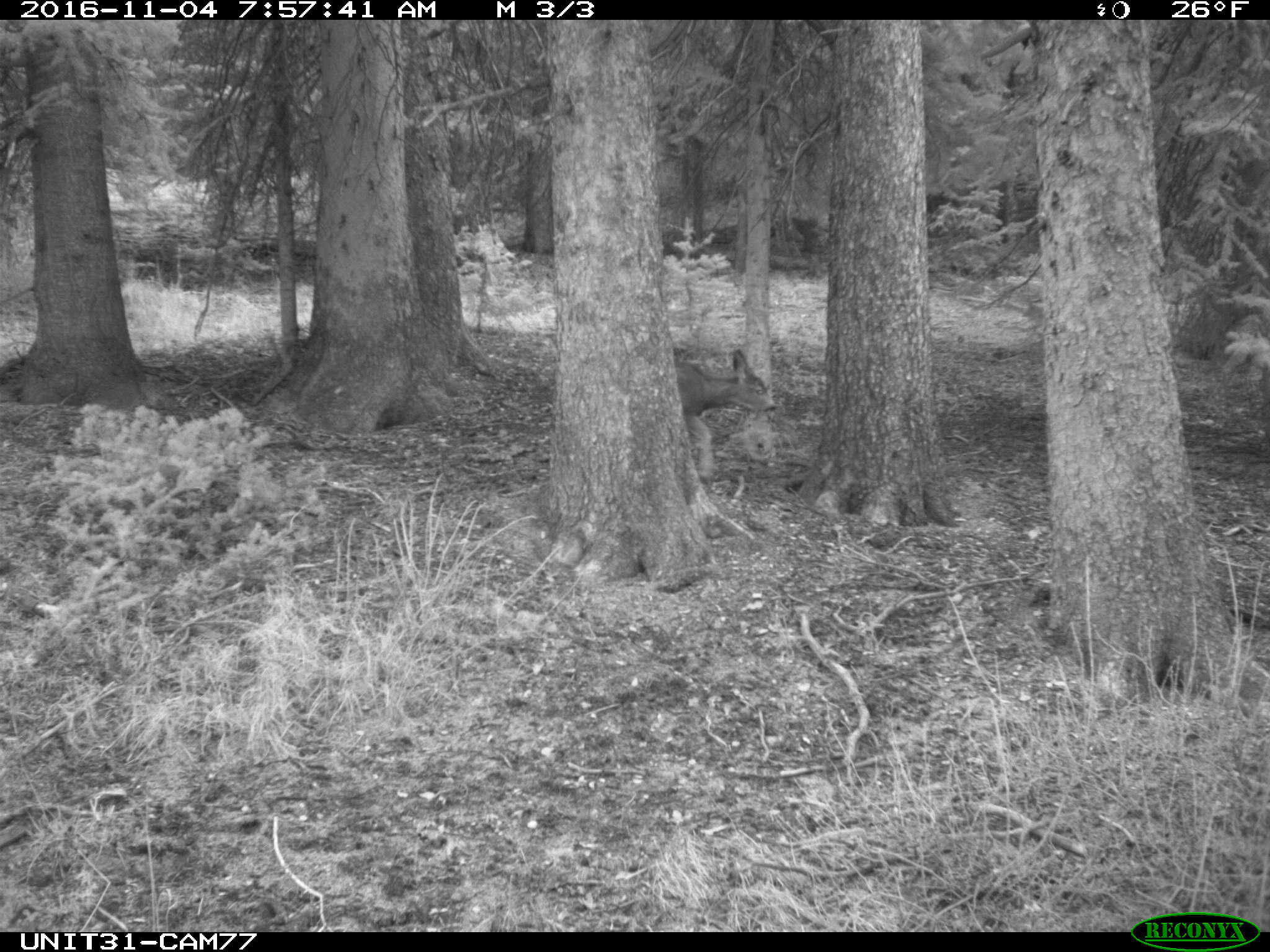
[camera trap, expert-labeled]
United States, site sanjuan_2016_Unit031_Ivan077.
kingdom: Animalia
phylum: Chordata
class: Mammalia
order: Artiodactyla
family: Cervidae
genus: Odocoileus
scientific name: Odocoileus hemionus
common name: mule deer